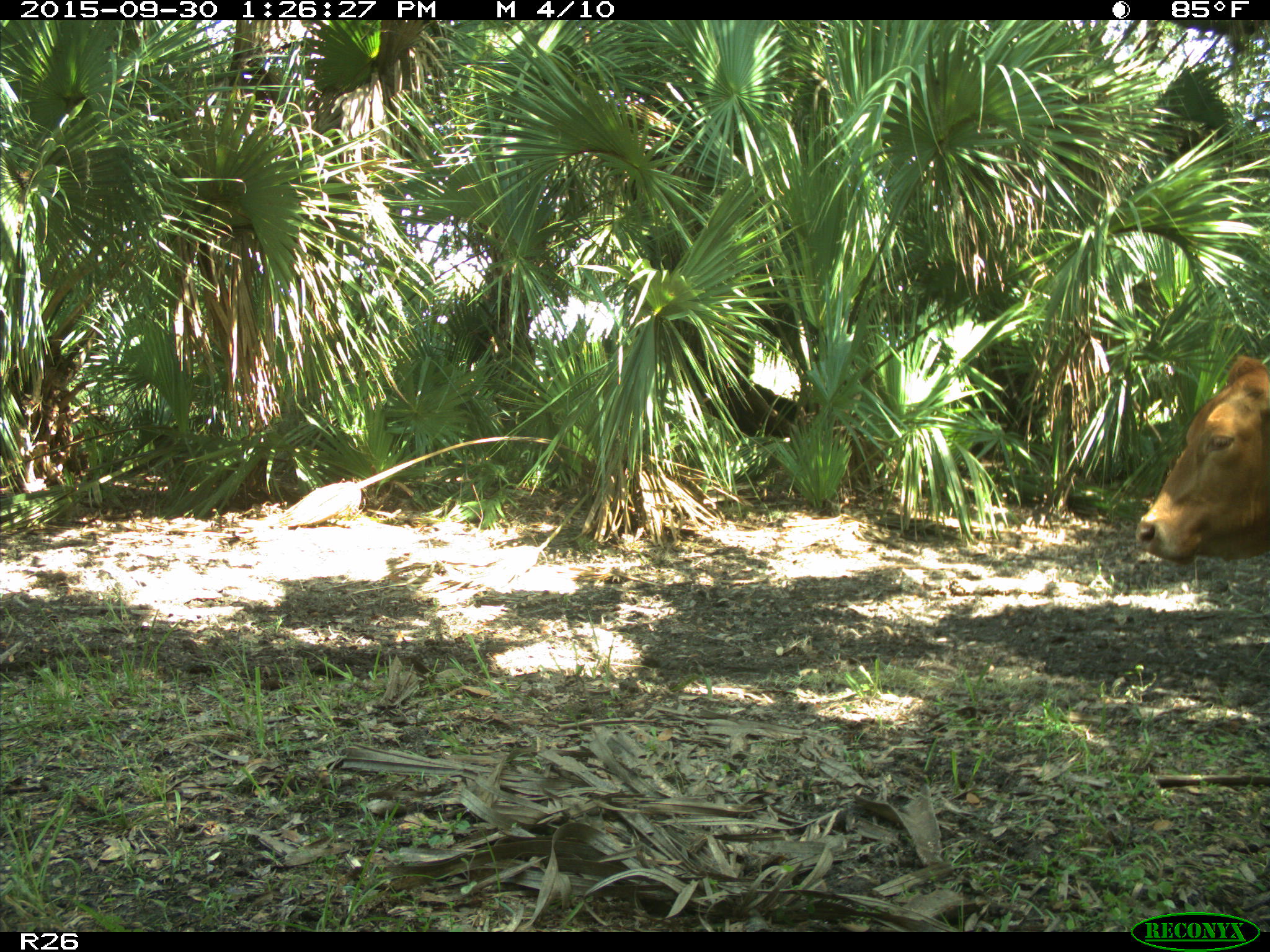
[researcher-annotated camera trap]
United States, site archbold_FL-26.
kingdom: Animalia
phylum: Chordata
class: Mammalia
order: Artiodactyla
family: Bovidae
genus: Bos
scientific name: Bos taurus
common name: domestic cow